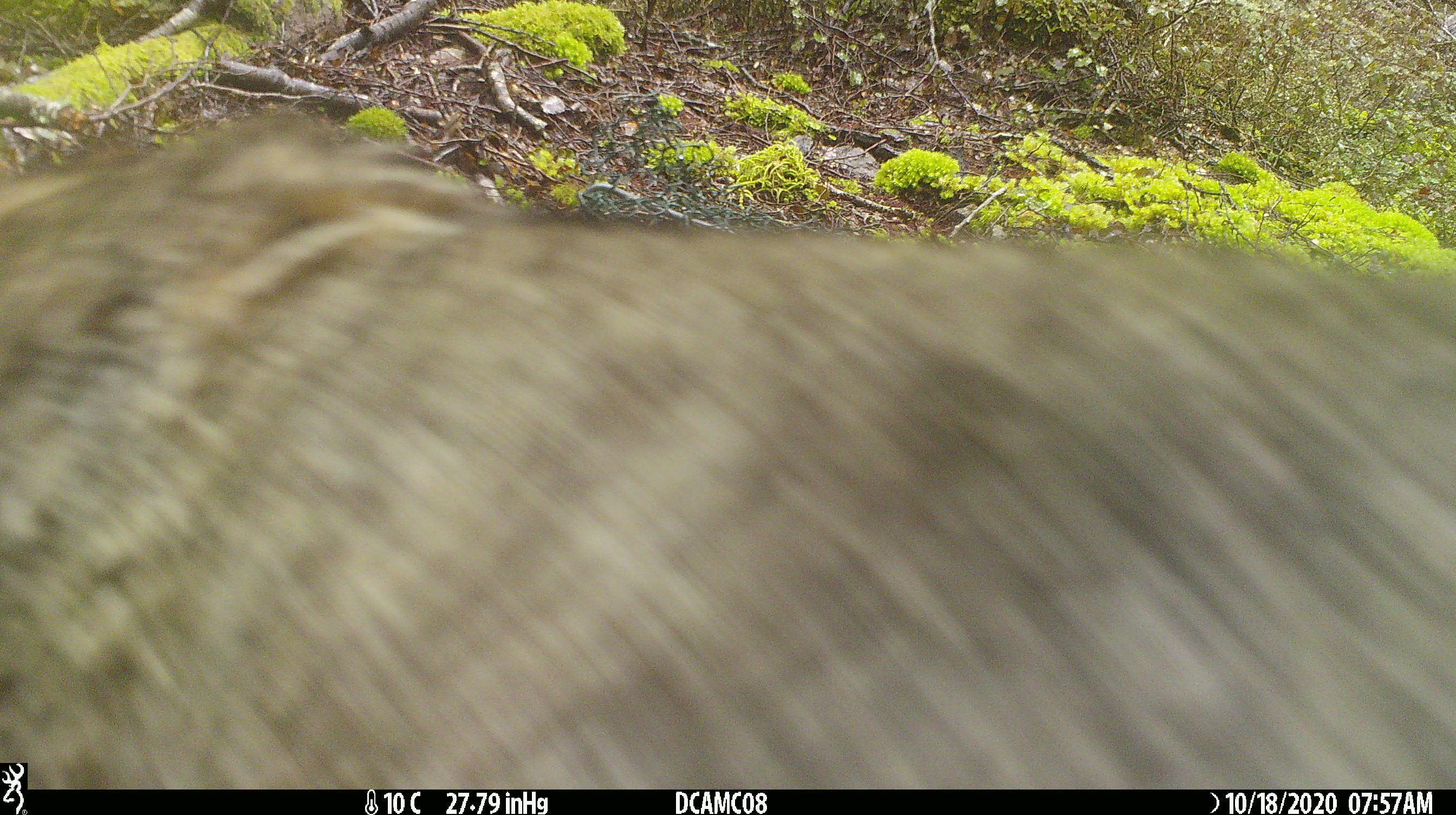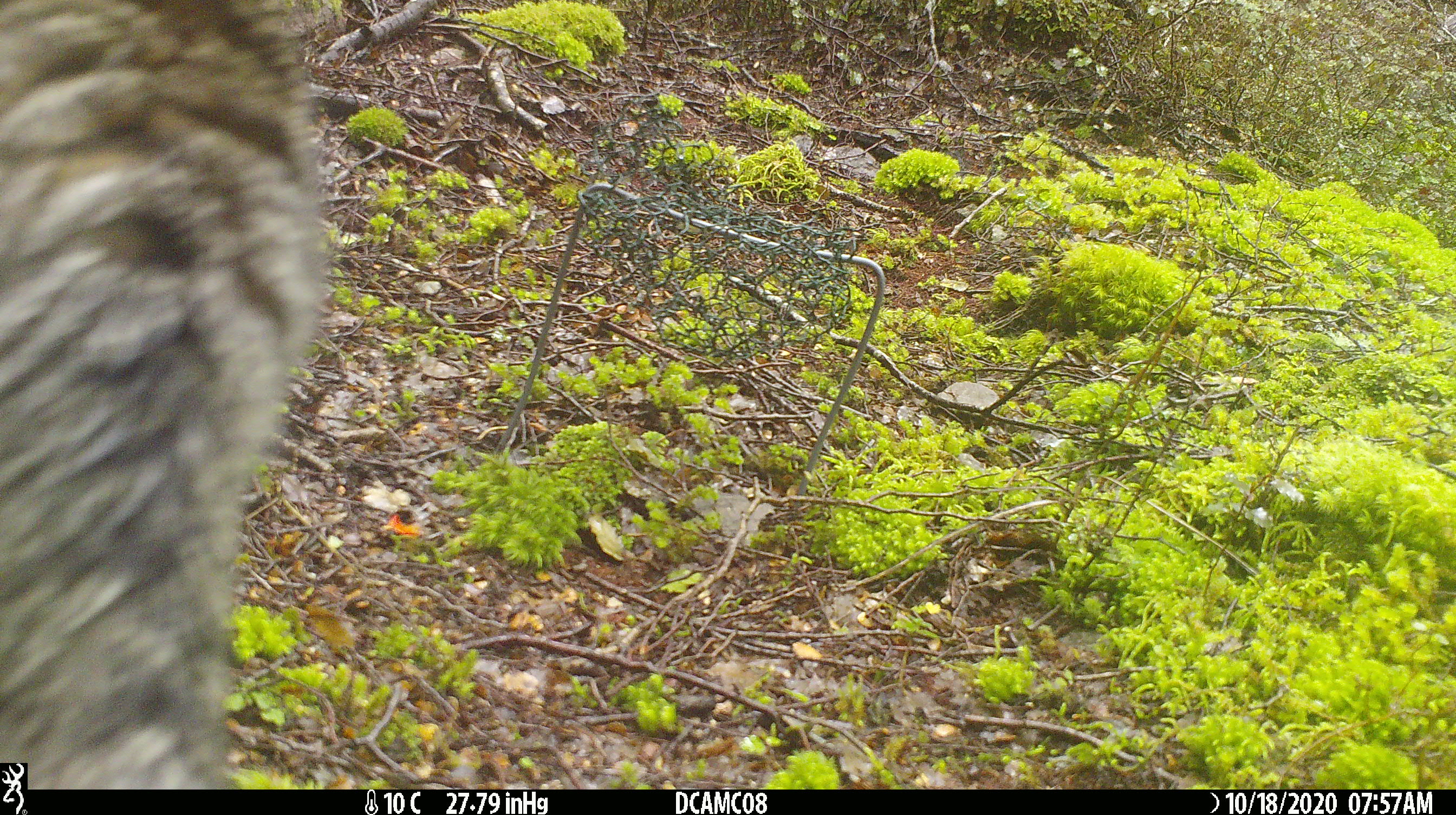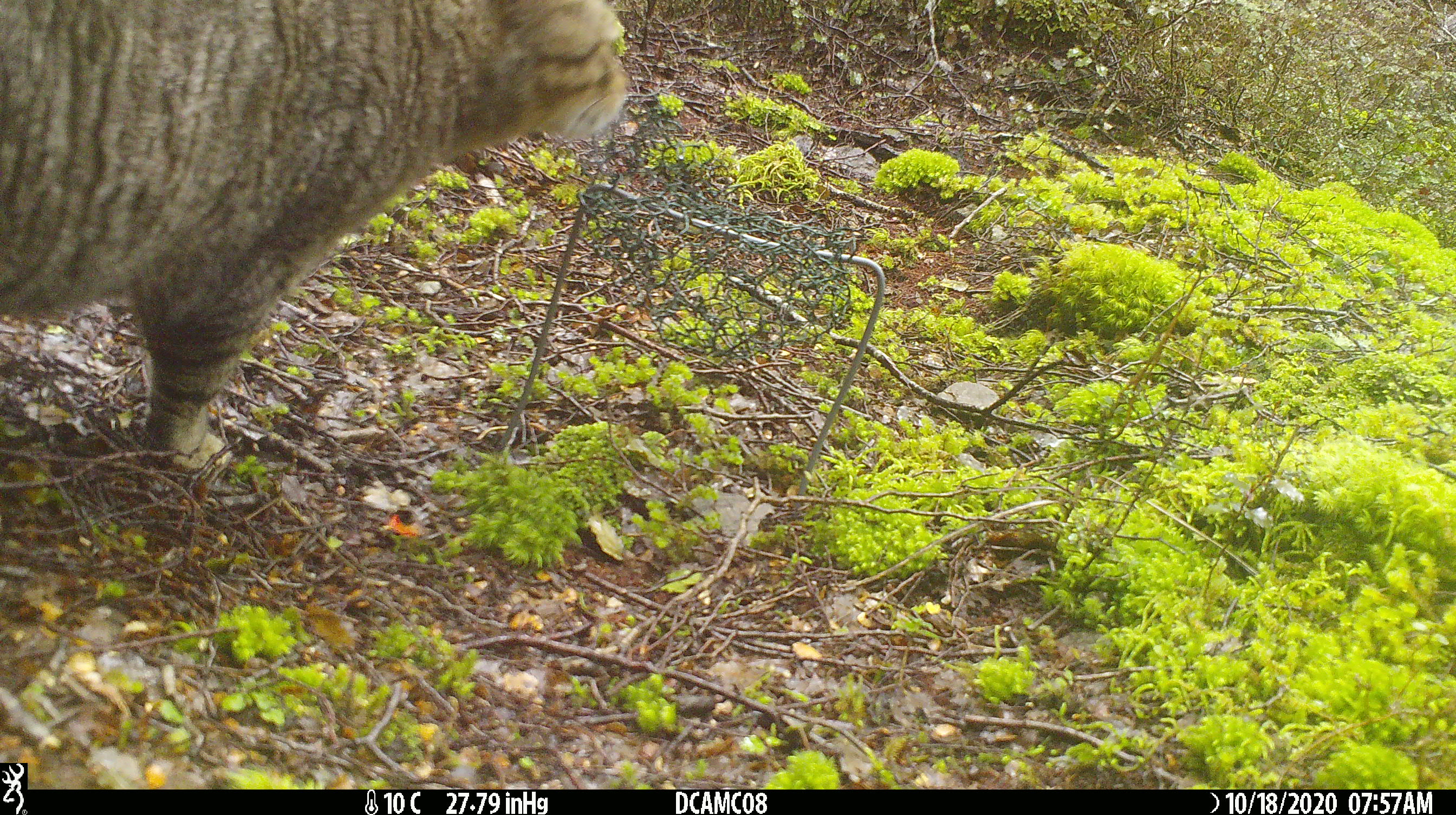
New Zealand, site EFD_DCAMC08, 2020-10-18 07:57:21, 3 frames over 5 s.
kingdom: Animalia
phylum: Chordata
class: Mammalia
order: Carnivora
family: Felidae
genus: Felis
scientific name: Felis catus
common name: domestic cat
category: cat